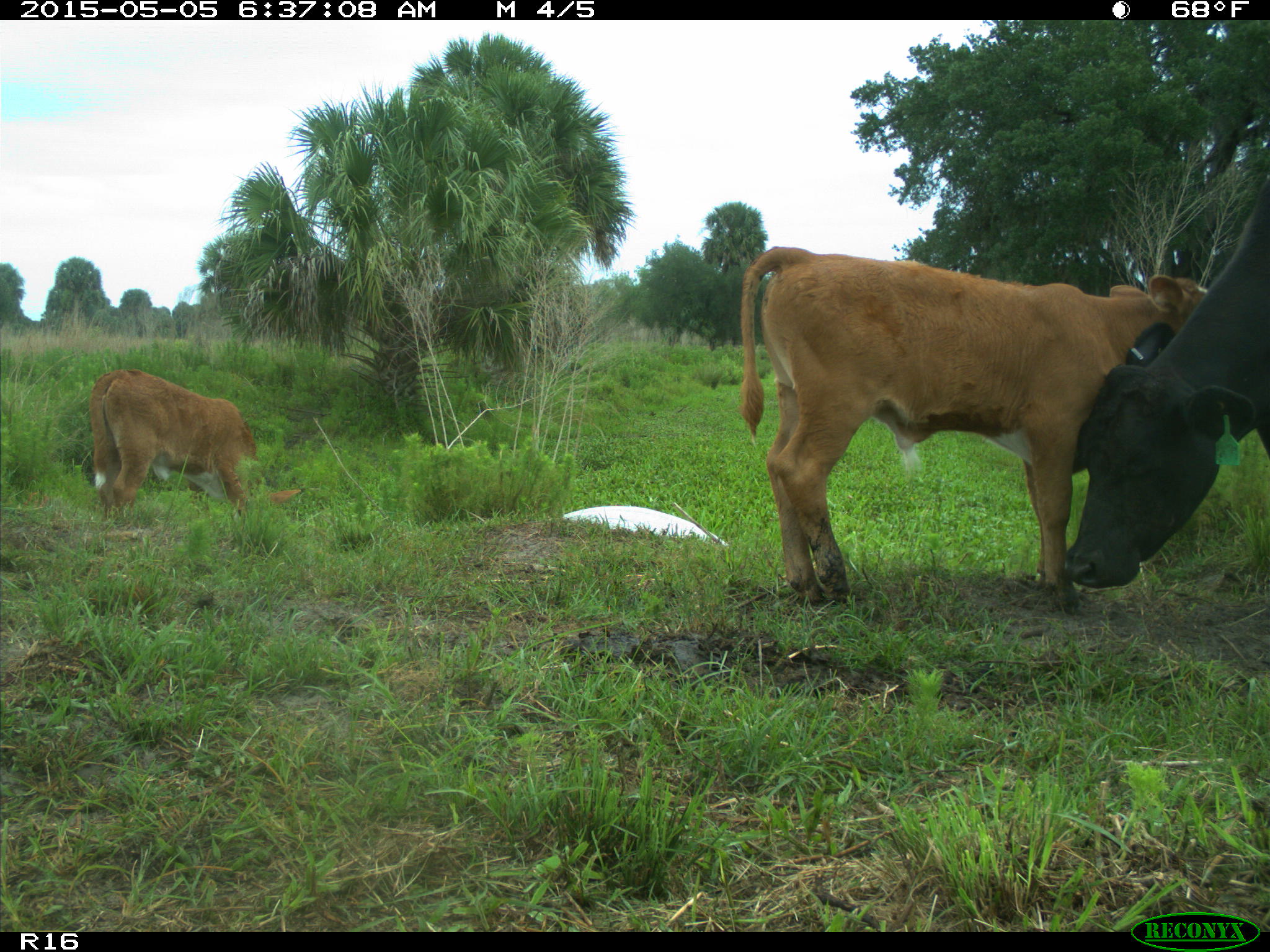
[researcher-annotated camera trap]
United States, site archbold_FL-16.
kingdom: Animalia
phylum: Chordata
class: Mammalia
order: Artiodactyla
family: Bovidae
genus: Bos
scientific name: Bos taurus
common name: domestic cow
Bos taurus (domestic cow).